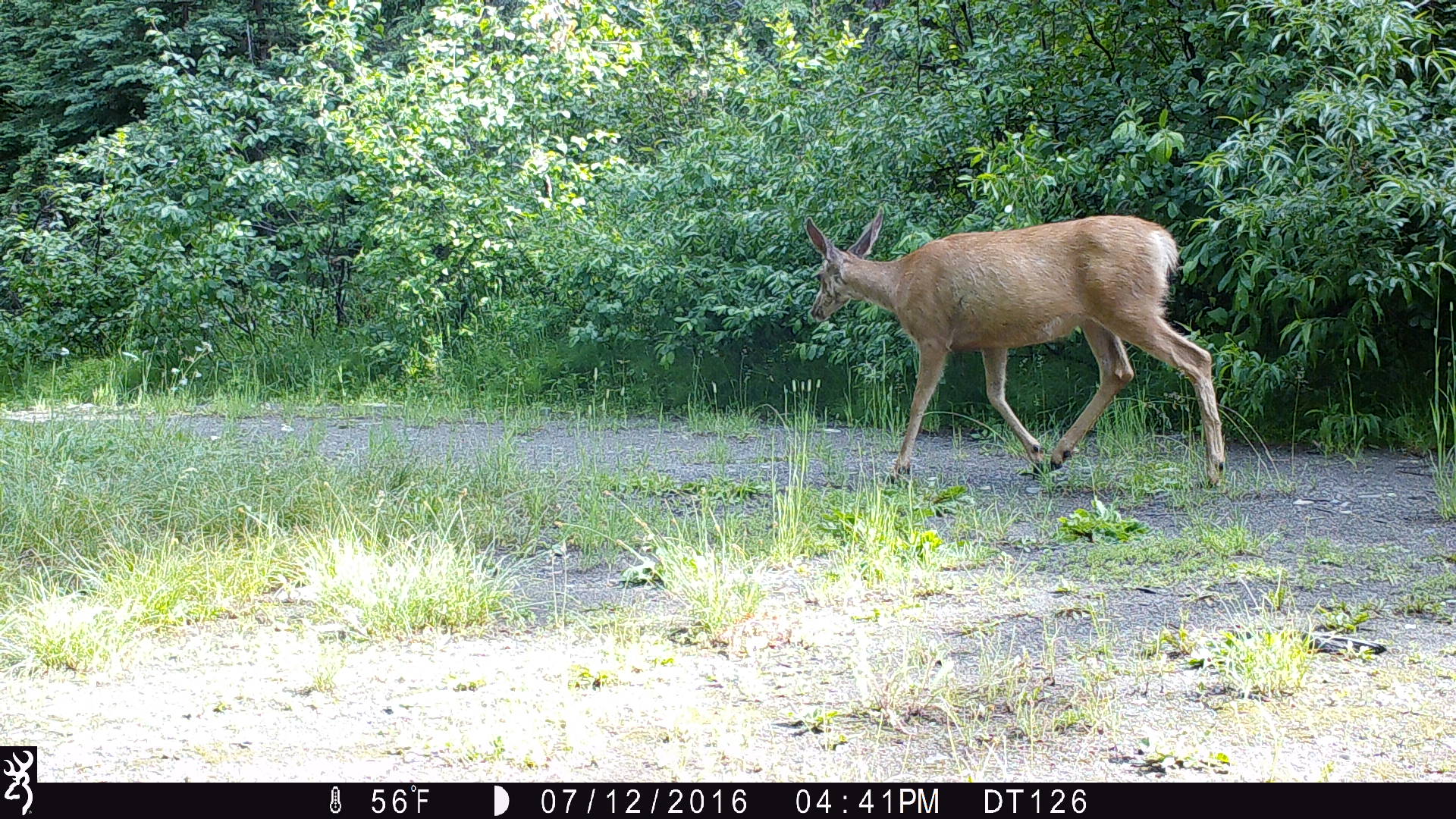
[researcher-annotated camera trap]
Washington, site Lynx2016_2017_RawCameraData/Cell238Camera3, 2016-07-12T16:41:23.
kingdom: Animalia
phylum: Chordata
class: Mammalia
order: Artiodactyla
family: Cervidae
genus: Odocoileus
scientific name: Odocoileus hemionus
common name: mule deer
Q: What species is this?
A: Odocoileus hemionus (mule deer).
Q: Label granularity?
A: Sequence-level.